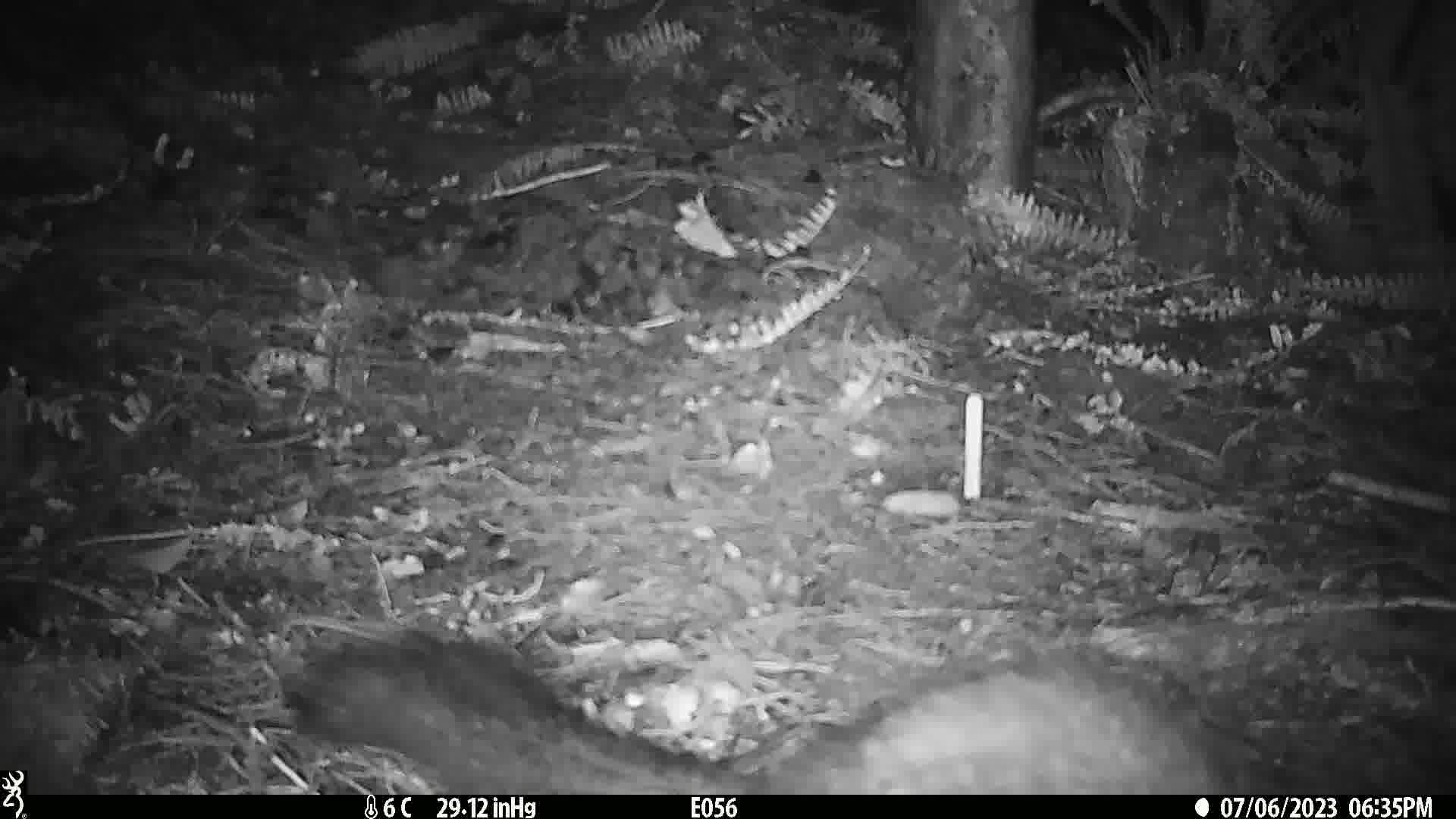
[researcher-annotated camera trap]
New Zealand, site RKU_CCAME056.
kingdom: Animalia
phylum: Chordata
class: Mammalia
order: Diprotodontia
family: Phalangeridae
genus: Trichosurus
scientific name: Trichosurus vulpecula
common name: common brushtail possum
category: possum